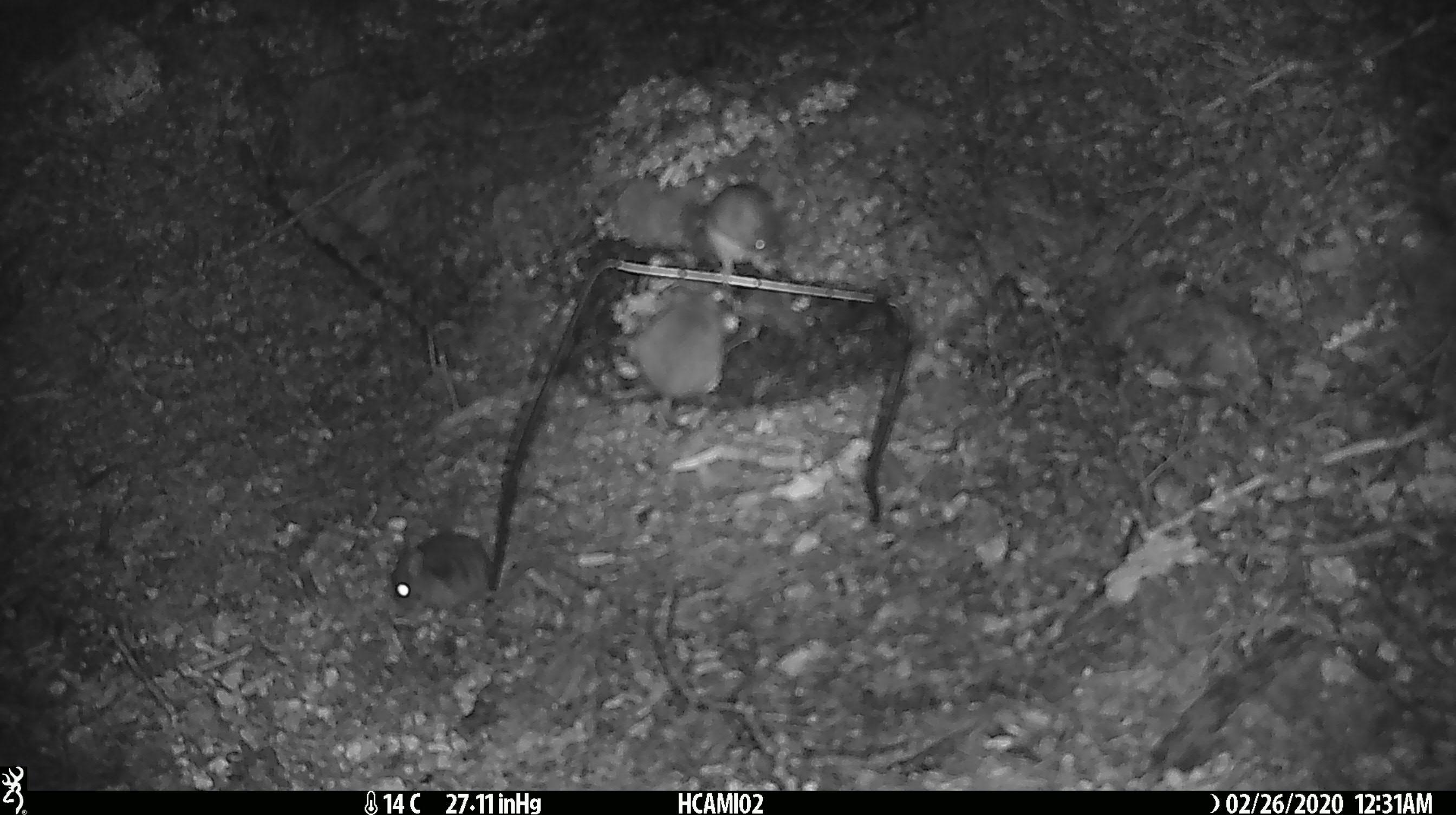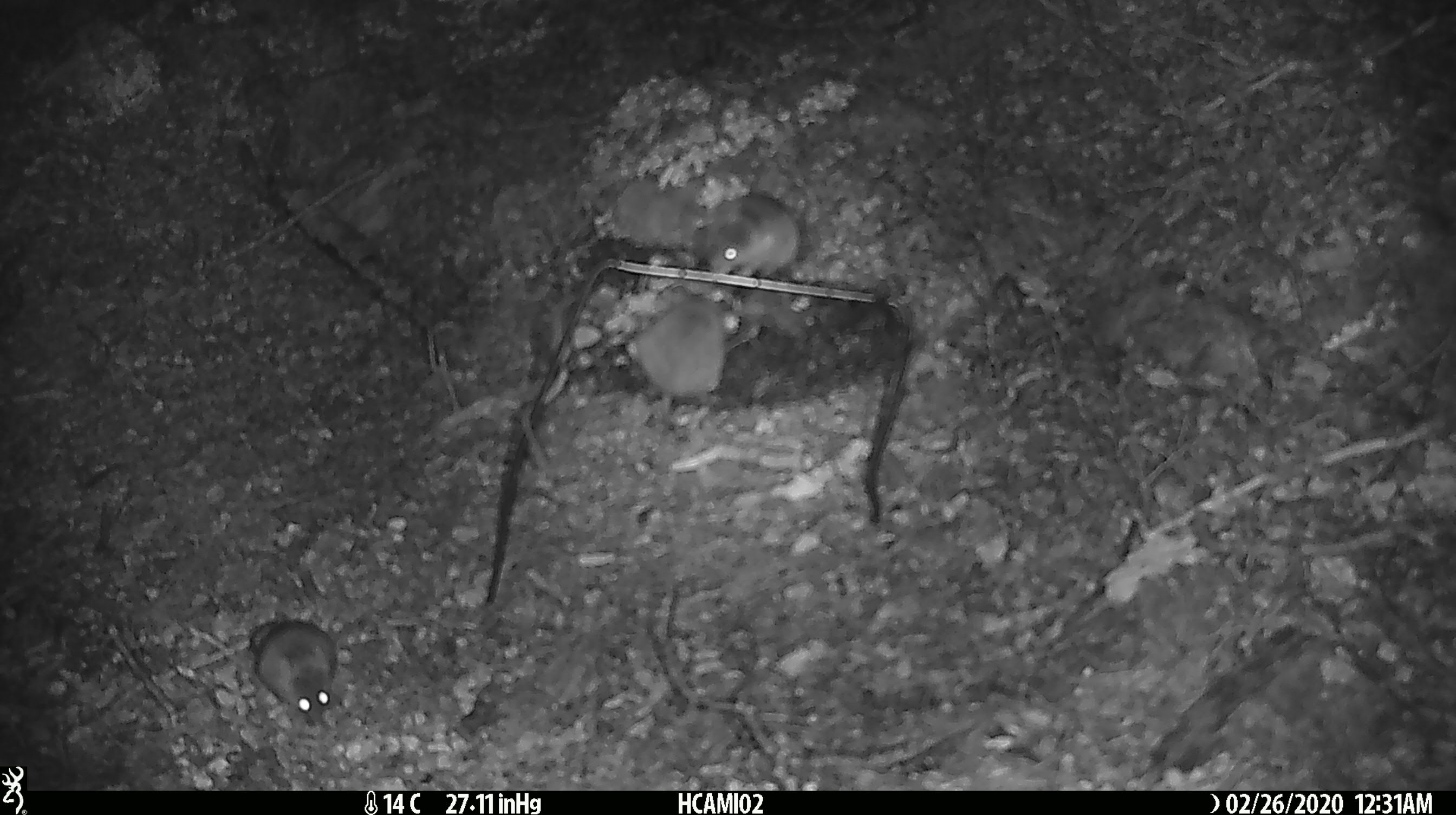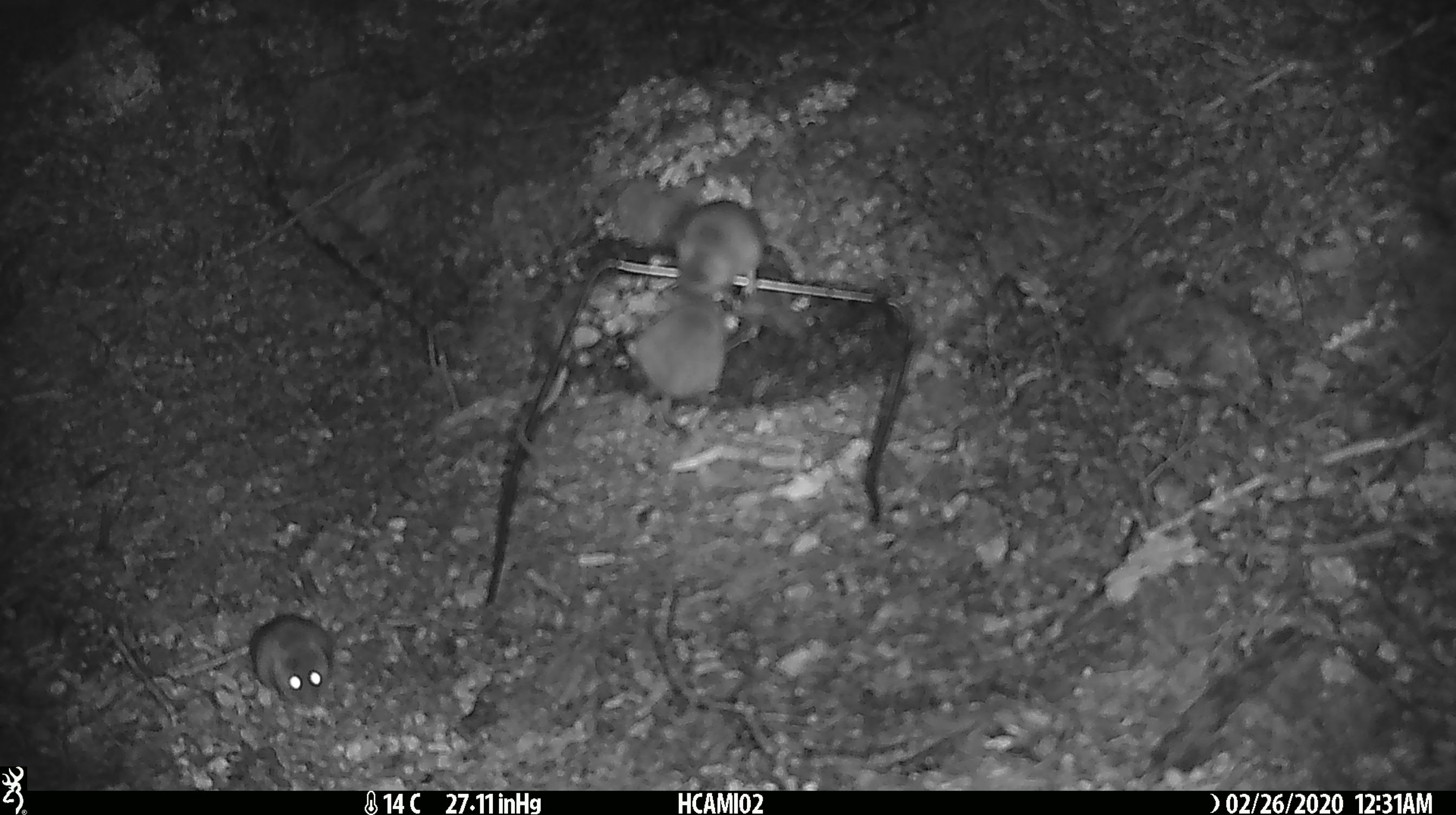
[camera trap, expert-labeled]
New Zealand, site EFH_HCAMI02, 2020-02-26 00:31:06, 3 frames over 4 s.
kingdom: Animalia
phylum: Chordata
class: Mammalia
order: Rodentia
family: Muridae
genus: Mus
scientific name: Mus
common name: mouse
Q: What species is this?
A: Mouse (Mus).